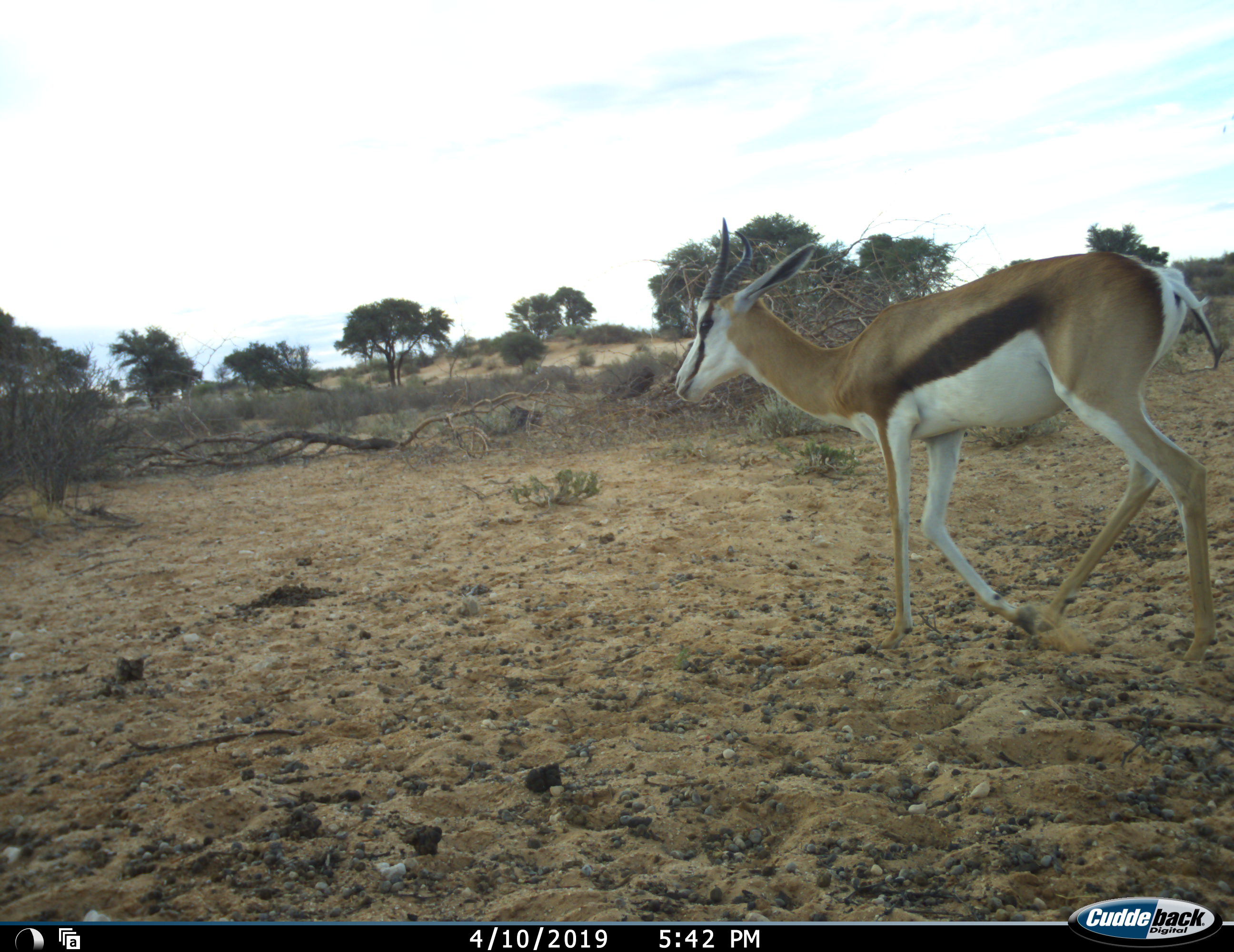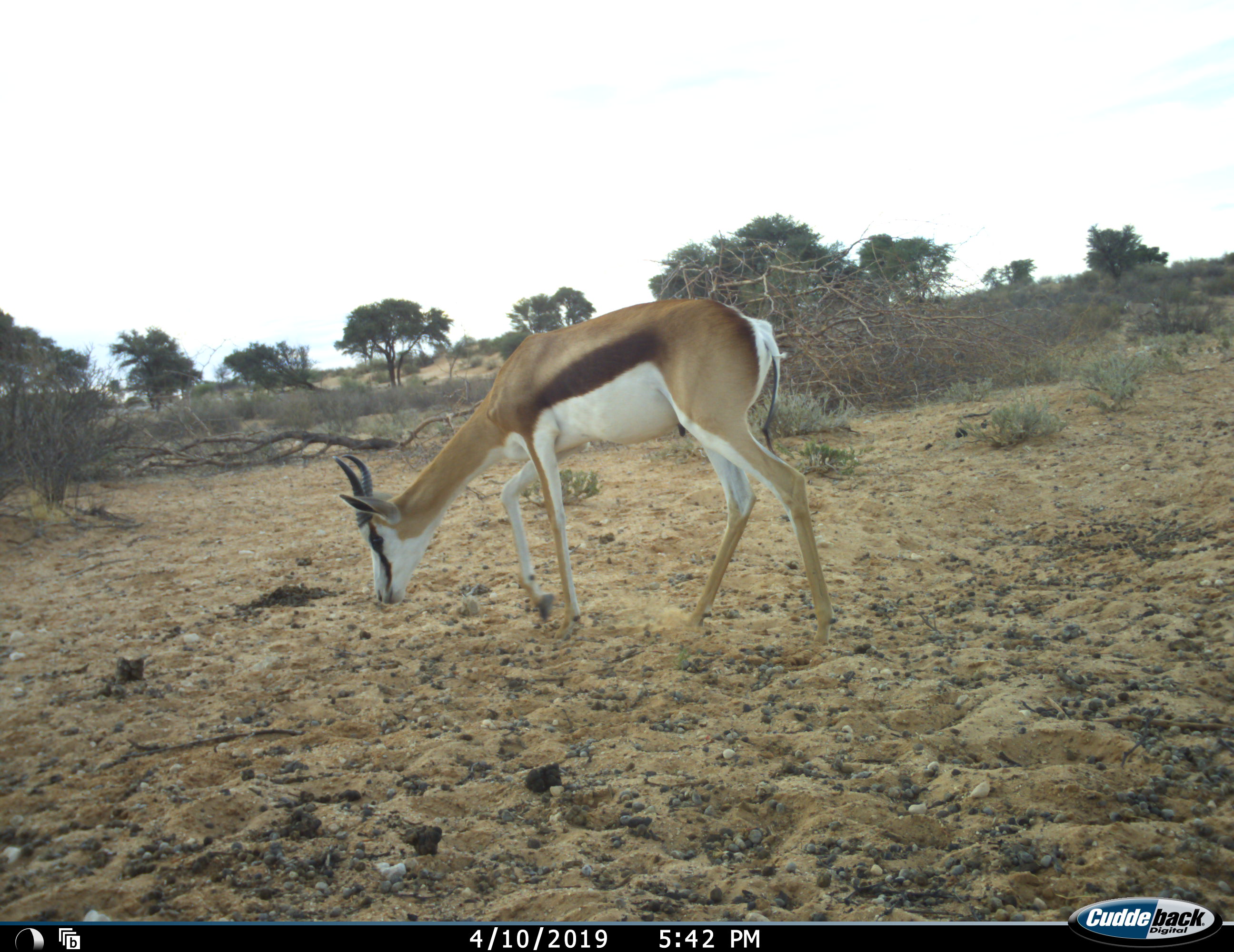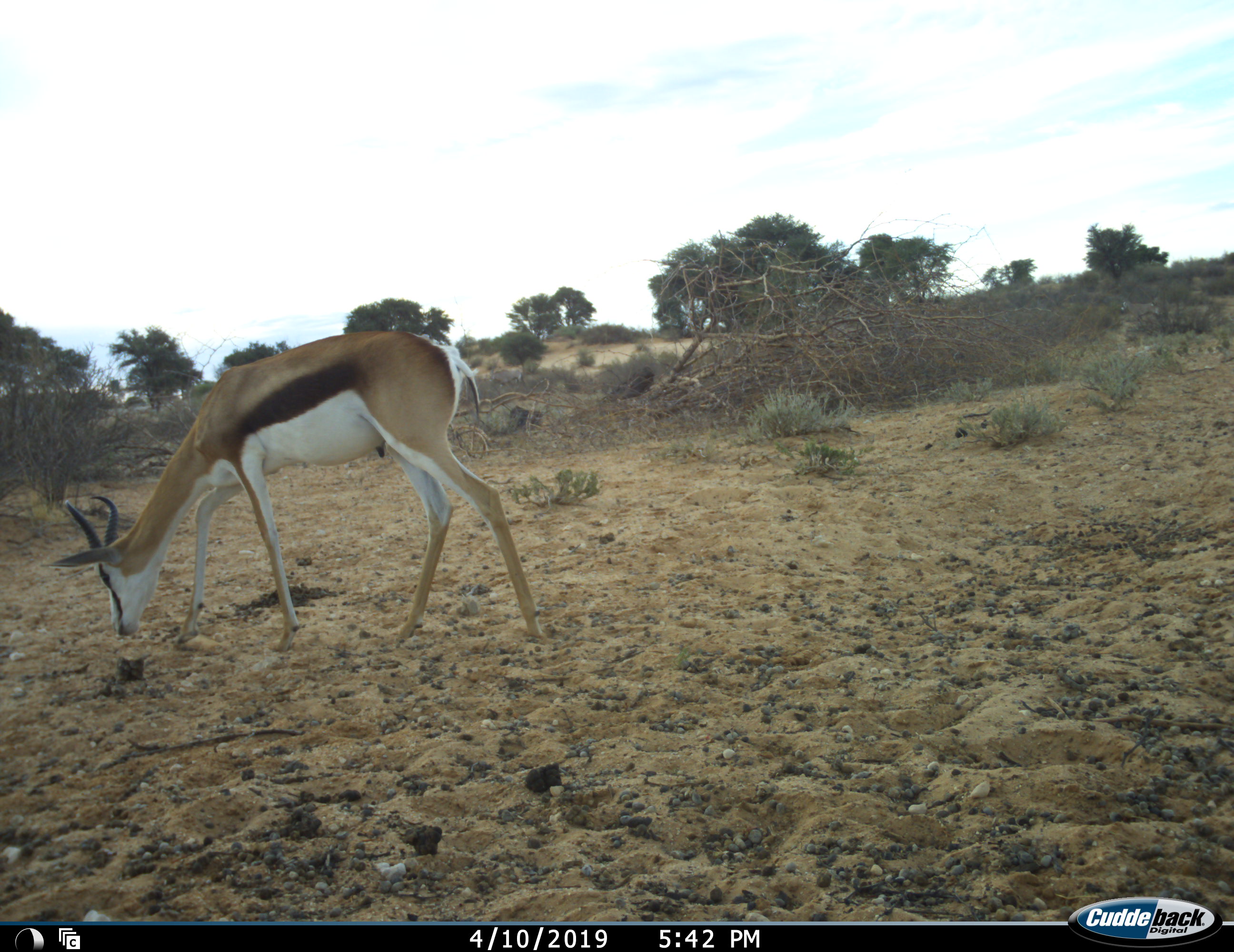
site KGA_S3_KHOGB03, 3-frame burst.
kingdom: Animalia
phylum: Chordata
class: Mammalia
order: Artiodactyla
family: Bovidae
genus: Antidorcas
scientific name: Antidorcas marsupialis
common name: springbok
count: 1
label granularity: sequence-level